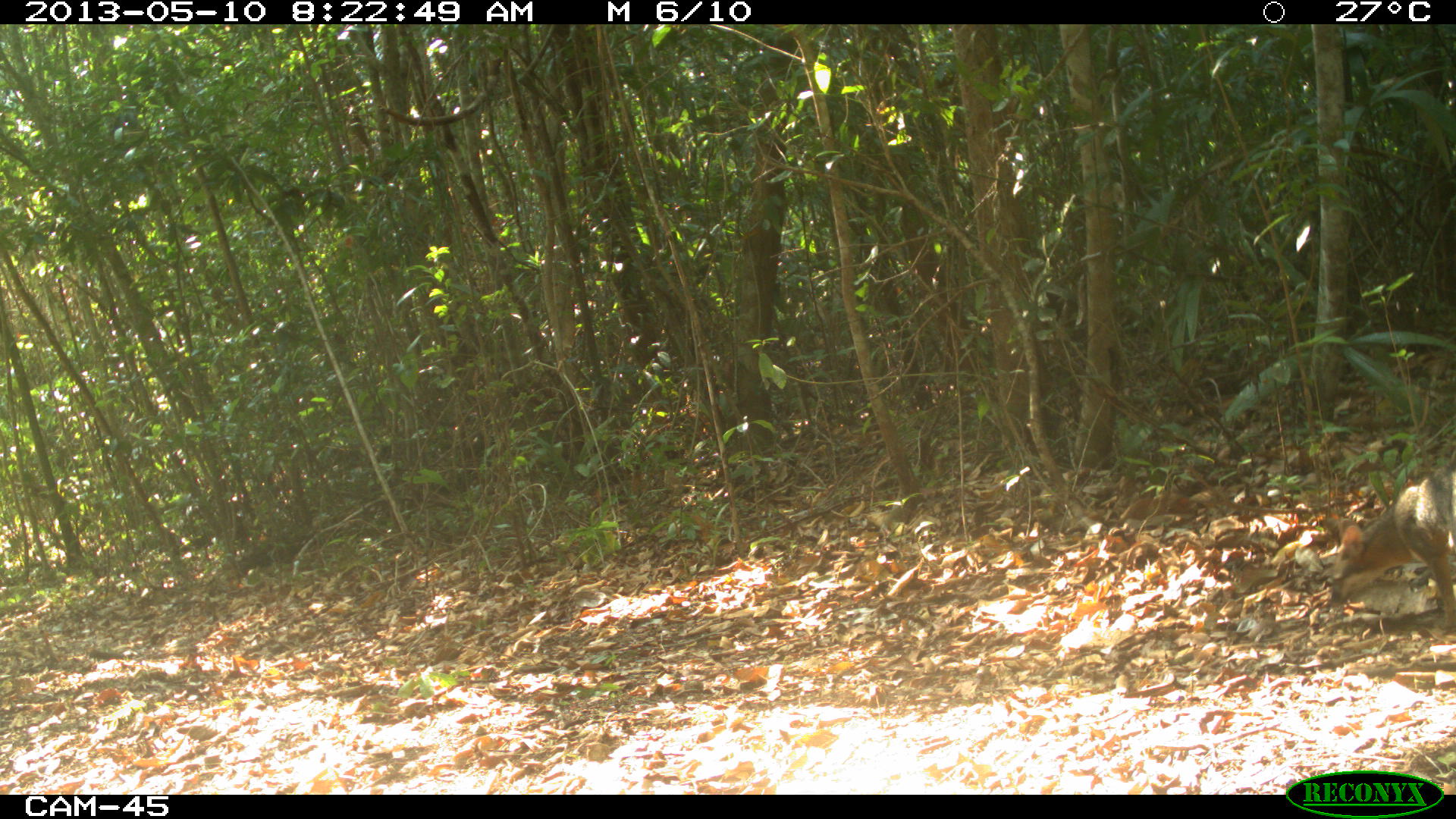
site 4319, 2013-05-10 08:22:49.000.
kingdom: Animalia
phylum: Chordata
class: Mammalia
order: Carnivora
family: Canidae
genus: Urocyon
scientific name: Urocyon cinereoargenteus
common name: gray fox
Urocyon cinereoargenteus (gray fox), count 1.